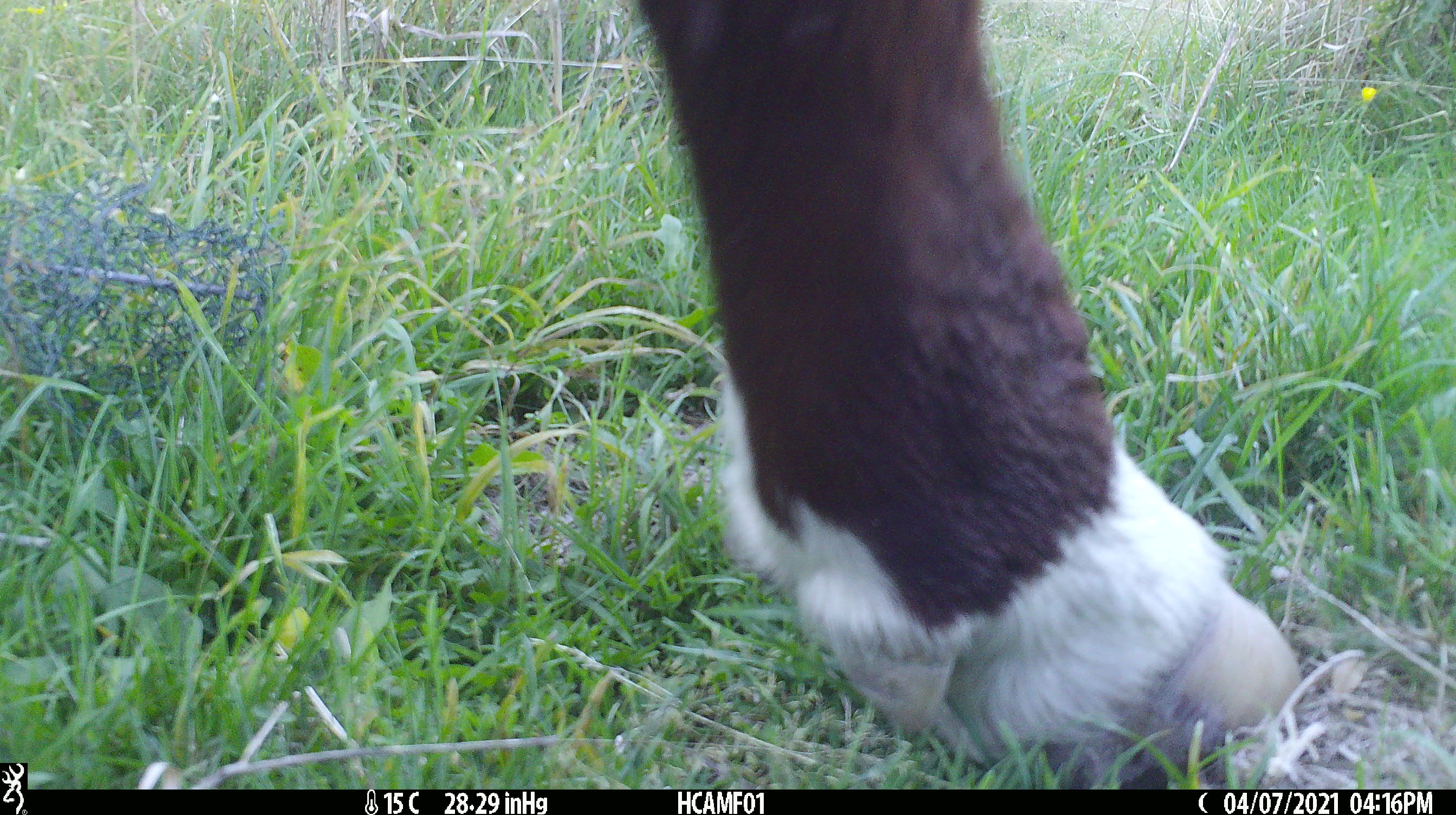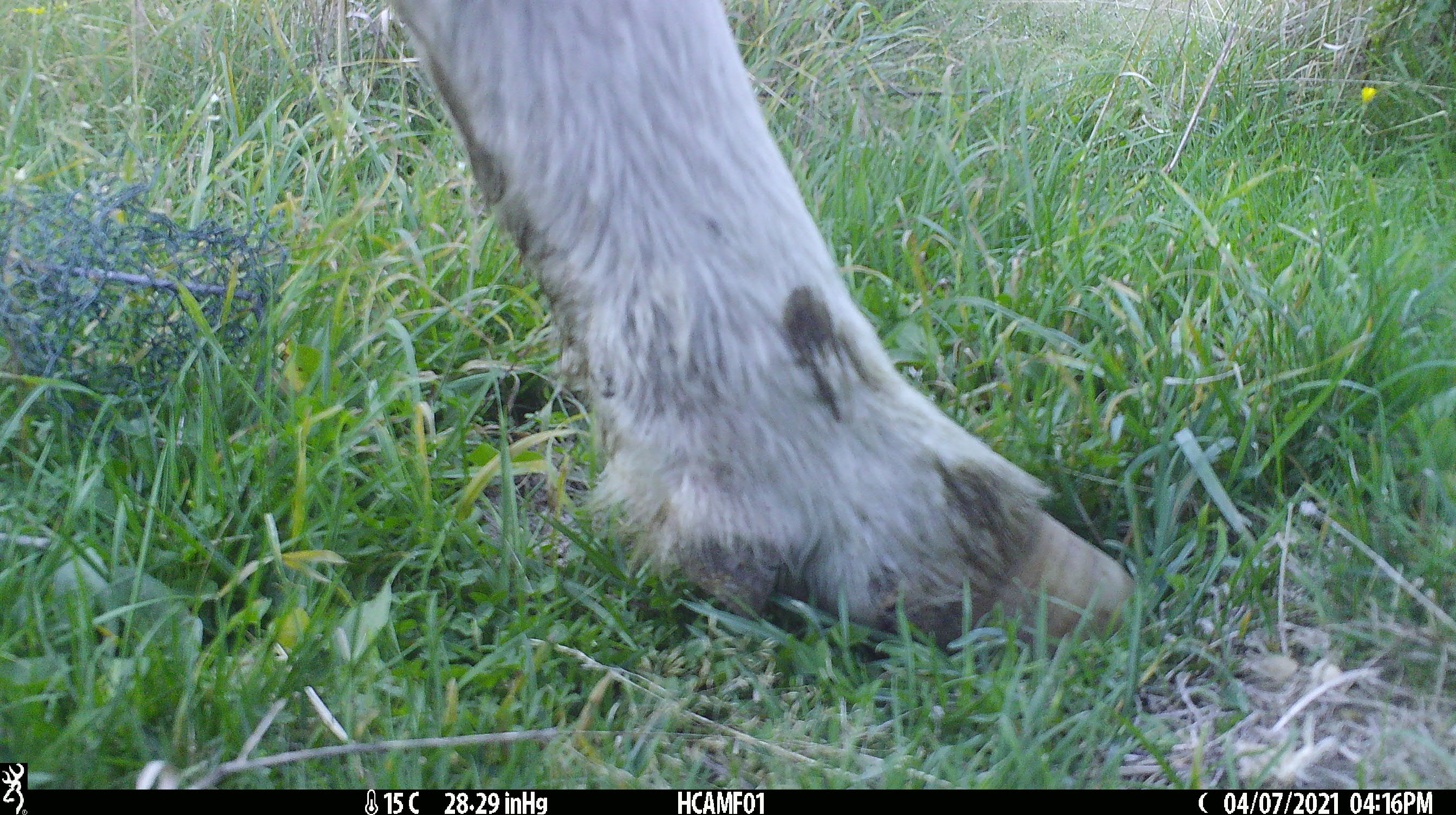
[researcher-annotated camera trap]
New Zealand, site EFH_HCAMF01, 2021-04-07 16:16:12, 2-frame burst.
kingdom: Animalia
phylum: Chordata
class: Mammalia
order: Artiodactyla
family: Bovidae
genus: Bos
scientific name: Bos taurus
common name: domestic cow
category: cow